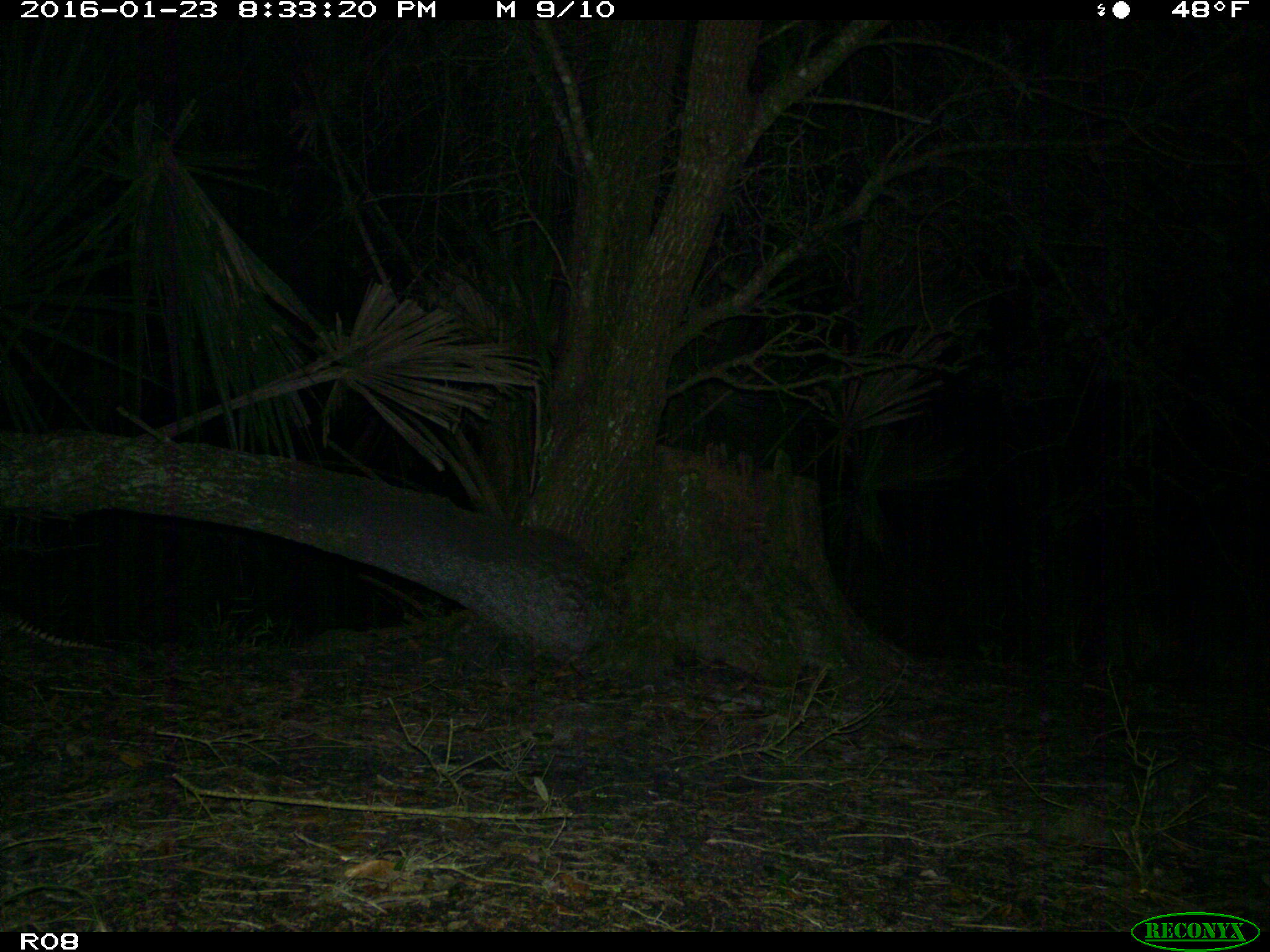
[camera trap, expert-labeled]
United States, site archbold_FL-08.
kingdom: Animalia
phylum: Chordata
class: Mammalia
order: Cingulata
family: Dasypodidae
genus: Dasypus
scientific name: Dasypus novemcinctus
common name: nine-banded armadillo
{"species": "Dasypus novemcinctus (nine-banded armadillo)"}